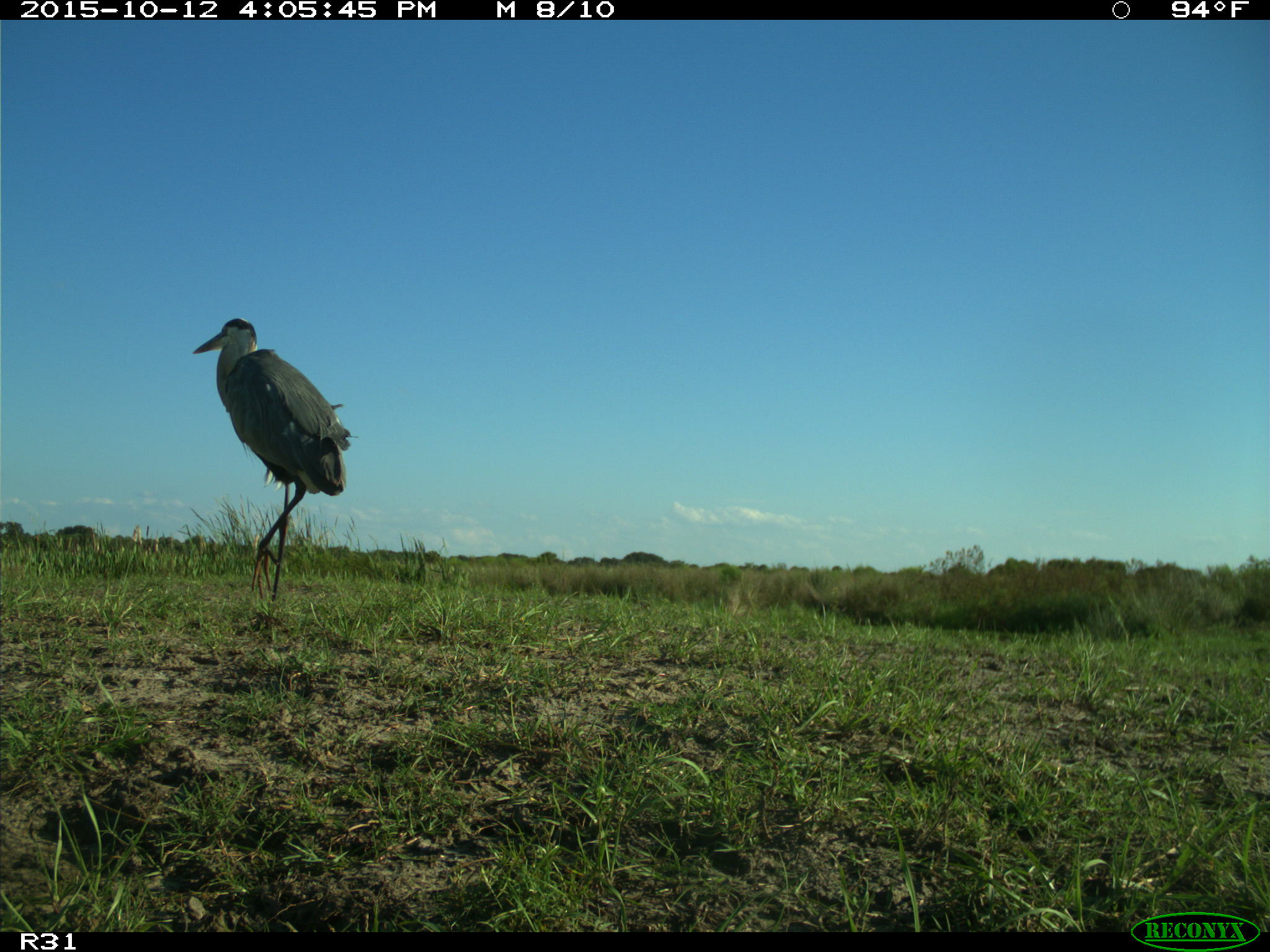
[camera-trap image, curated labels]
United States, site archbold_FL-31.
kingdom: Animalia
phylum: Chordata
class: Aves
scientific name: Aves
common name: birds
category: unidentified bird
Unidentified bird (birds) (Aves).